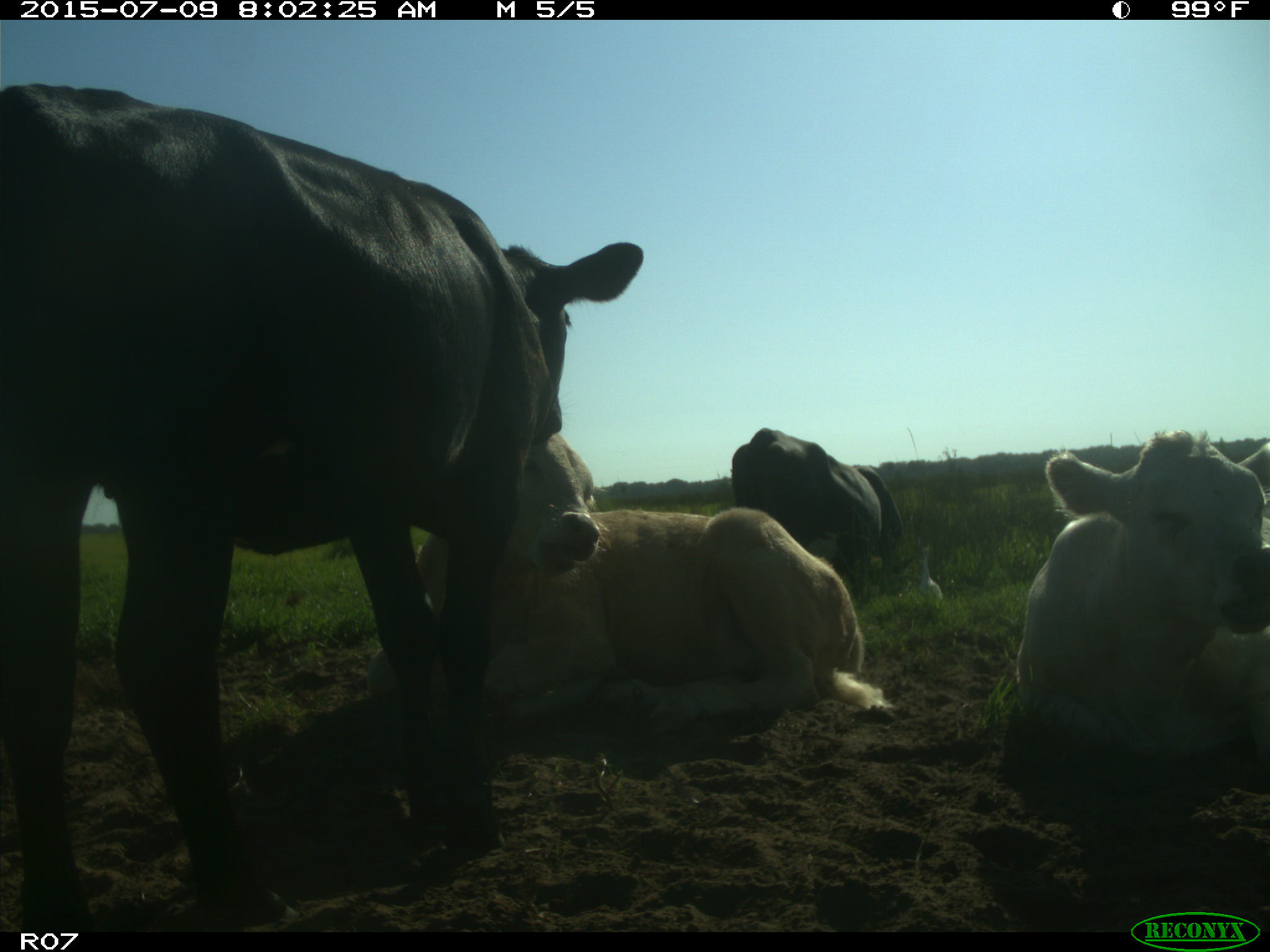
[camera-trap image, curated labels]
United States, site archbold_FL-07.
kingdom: Animalia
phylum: Chordata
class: Mammalia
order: Artiodactyla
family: Bovidae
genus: Bos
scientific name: Bos taurus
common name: domestic cow